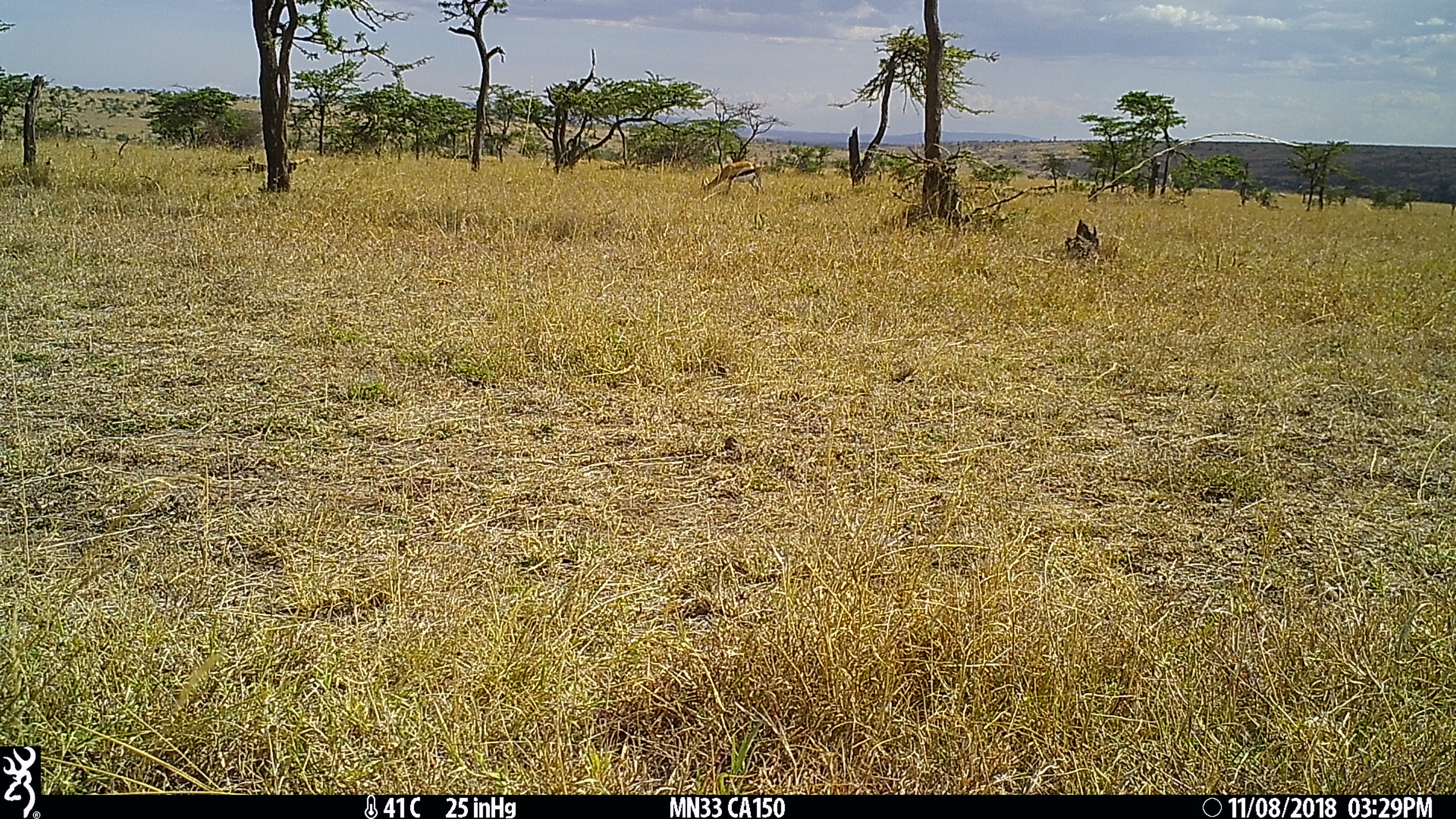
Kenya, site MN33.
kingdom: Animalia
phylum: Chordata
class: Mammalia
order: Artiodactyla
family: Bovidae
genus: Eudorcas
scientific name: Eudorcas thomsonii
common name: thomon's gazelle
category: gazelle thomsons